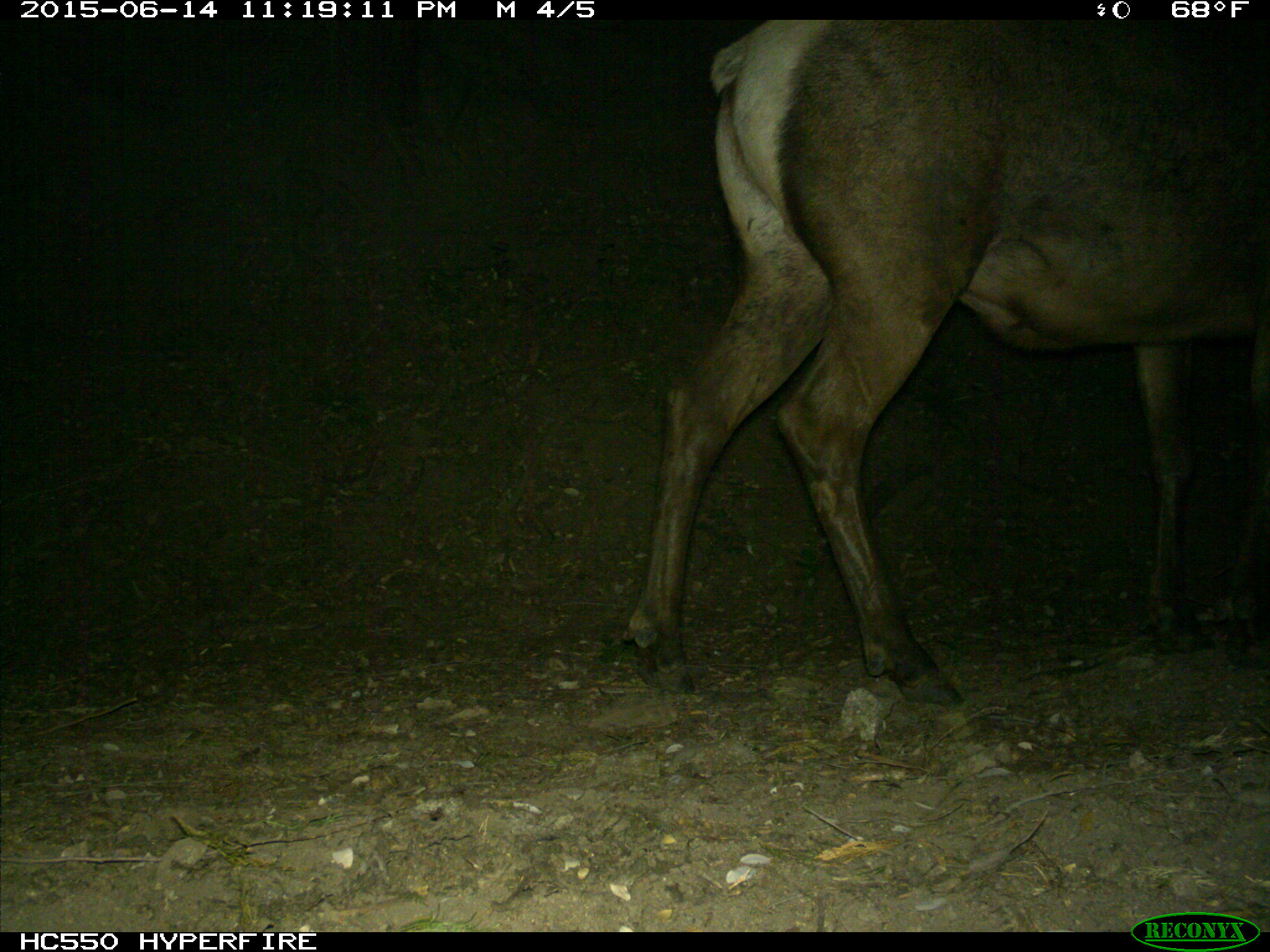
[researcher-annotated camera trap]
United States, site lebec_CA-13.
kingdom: Animalia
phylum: Chordata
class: Mammalia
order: Artiodactyla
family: Cervidae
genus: Cervus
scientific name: Cervus canadensis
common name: elk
Cervus canadensis (elk).